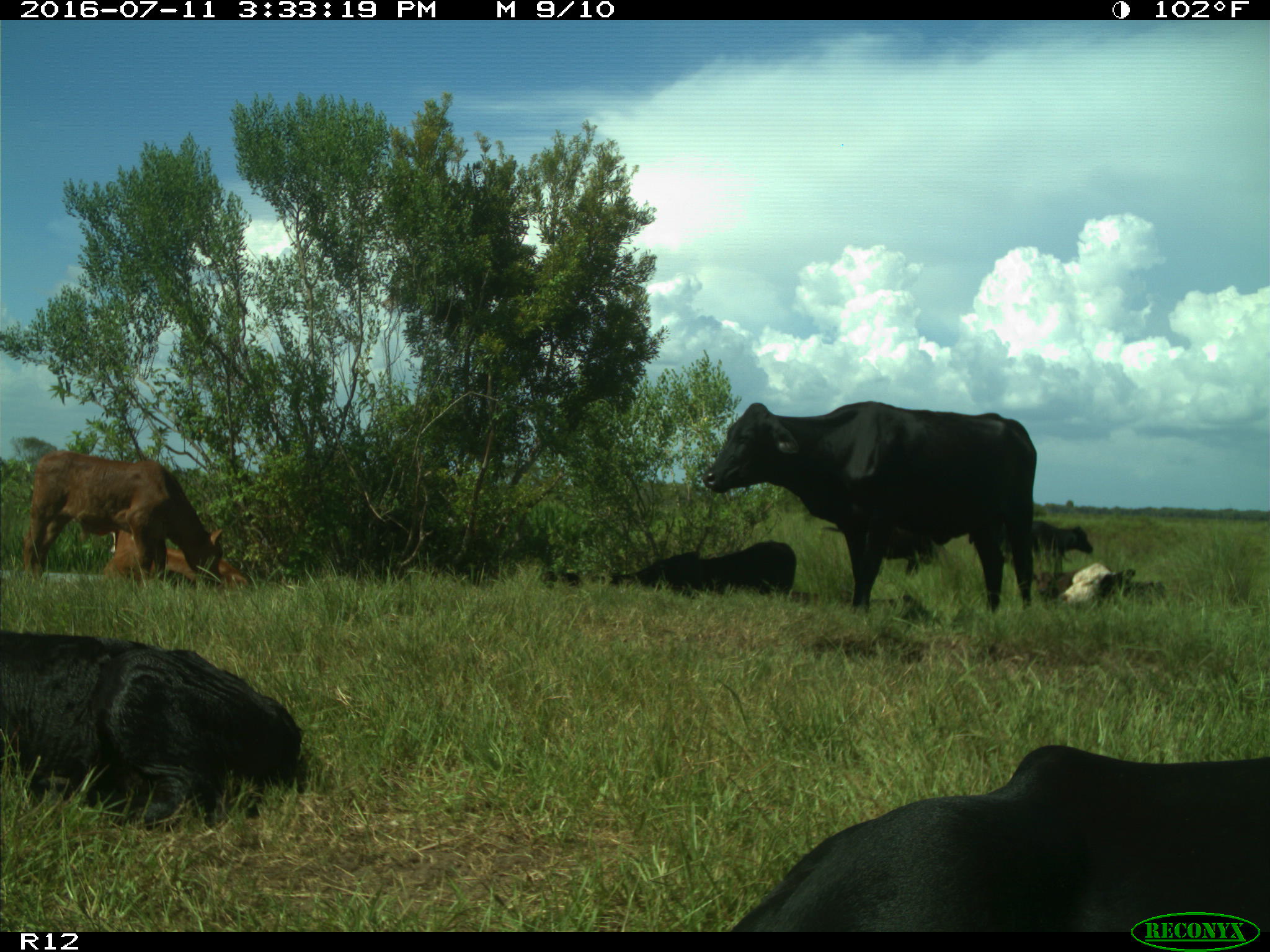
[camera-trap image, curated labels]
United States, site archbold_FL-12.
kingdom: Animalia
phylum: Chordata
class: Mammalia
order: Artiodactyla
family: Bovidae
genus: Bos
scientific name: Bos taurus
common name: domestic cow